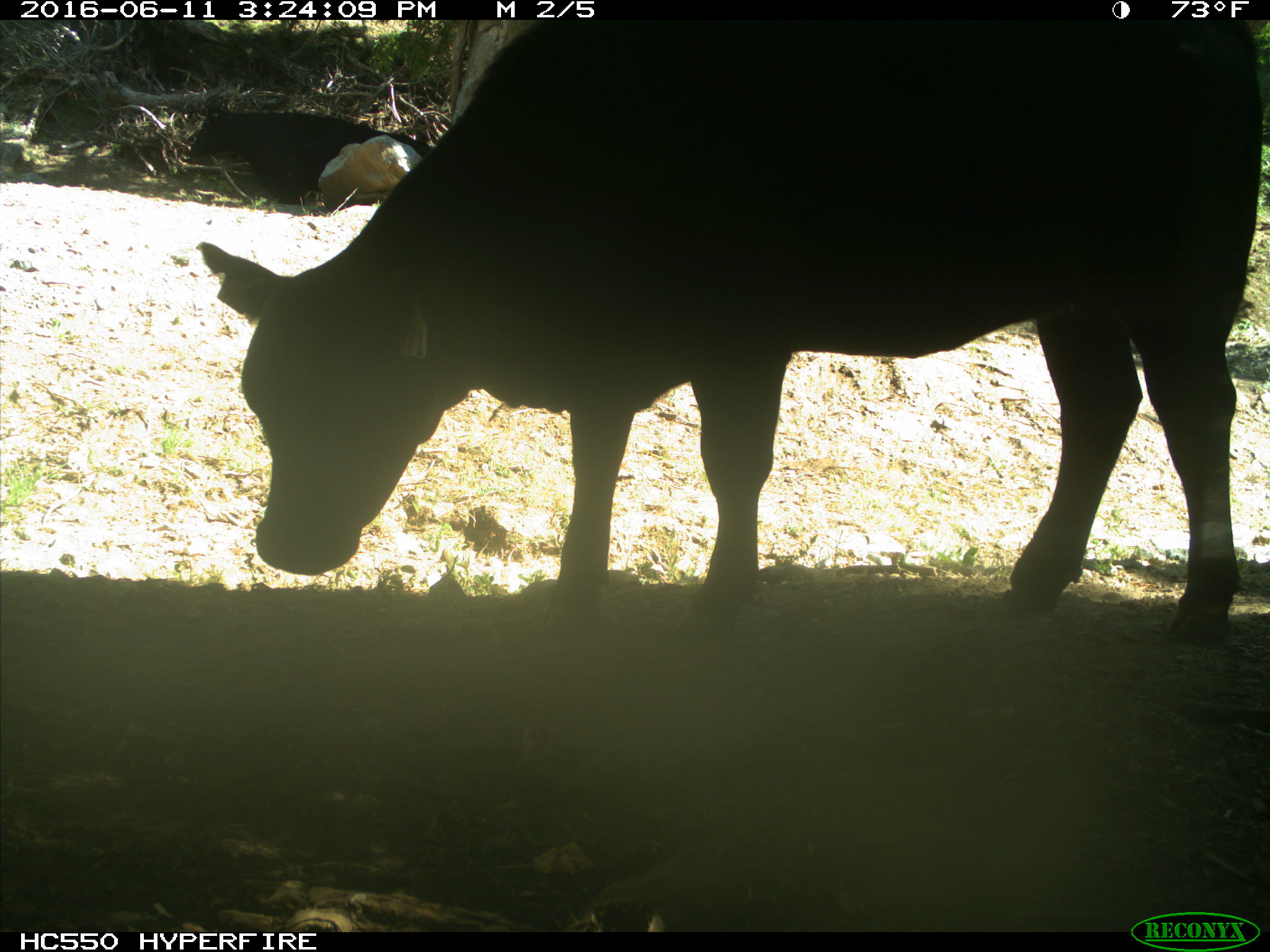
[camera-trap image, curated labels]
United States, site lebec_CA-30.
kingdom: Animalia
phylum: Chordata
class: Mammalia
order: Artiodactyla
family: Bovidae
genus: Bos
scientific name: Bos taurus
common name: domestic cow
Bos taurus (domestic cow).